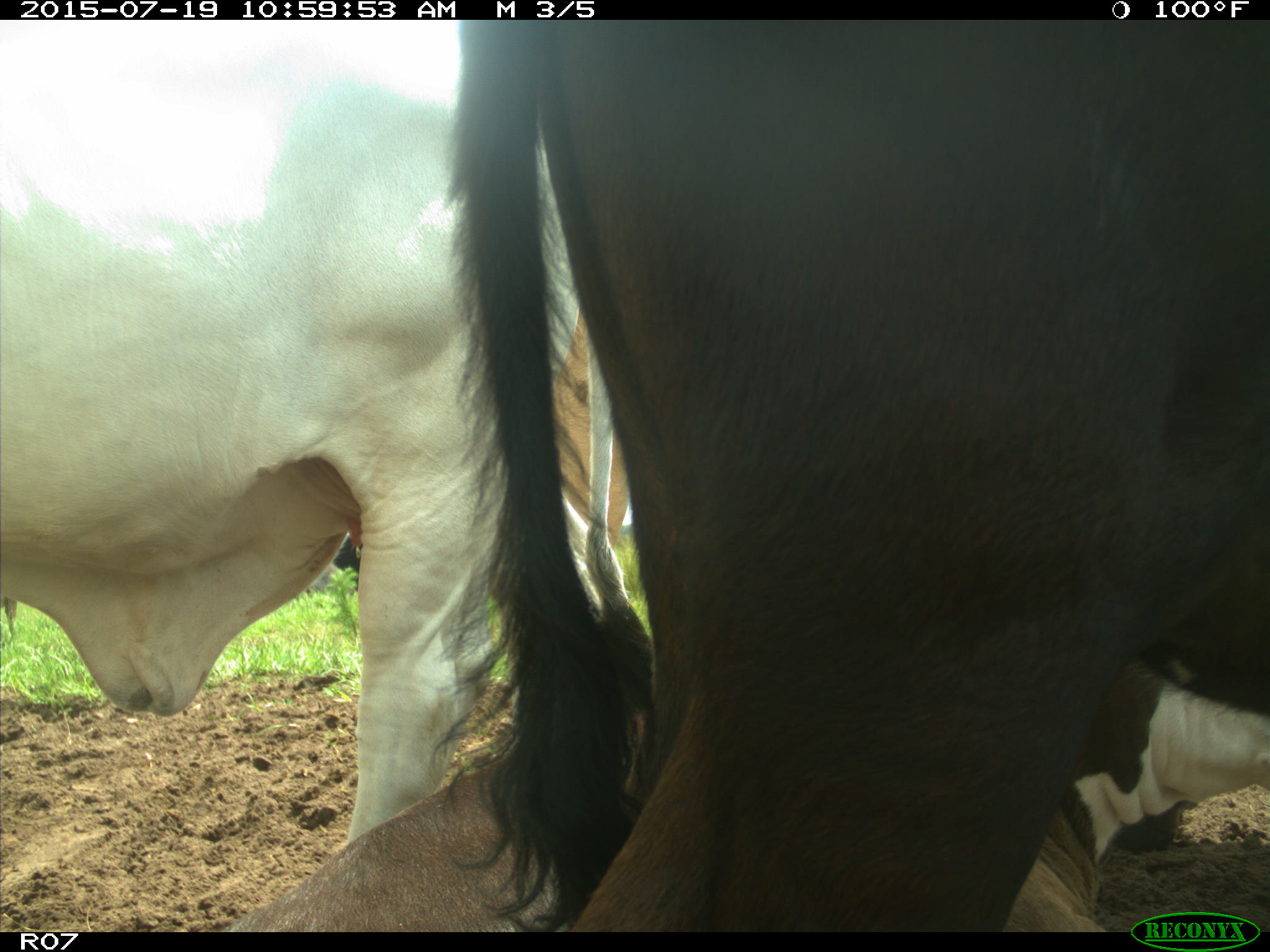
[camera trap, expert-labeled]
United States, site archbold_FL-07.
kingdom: Animalia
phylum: Chordata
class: Mammalia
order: Artiodactyla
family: Bovidae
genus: Bos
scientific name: Bos taurus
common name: domestic cow